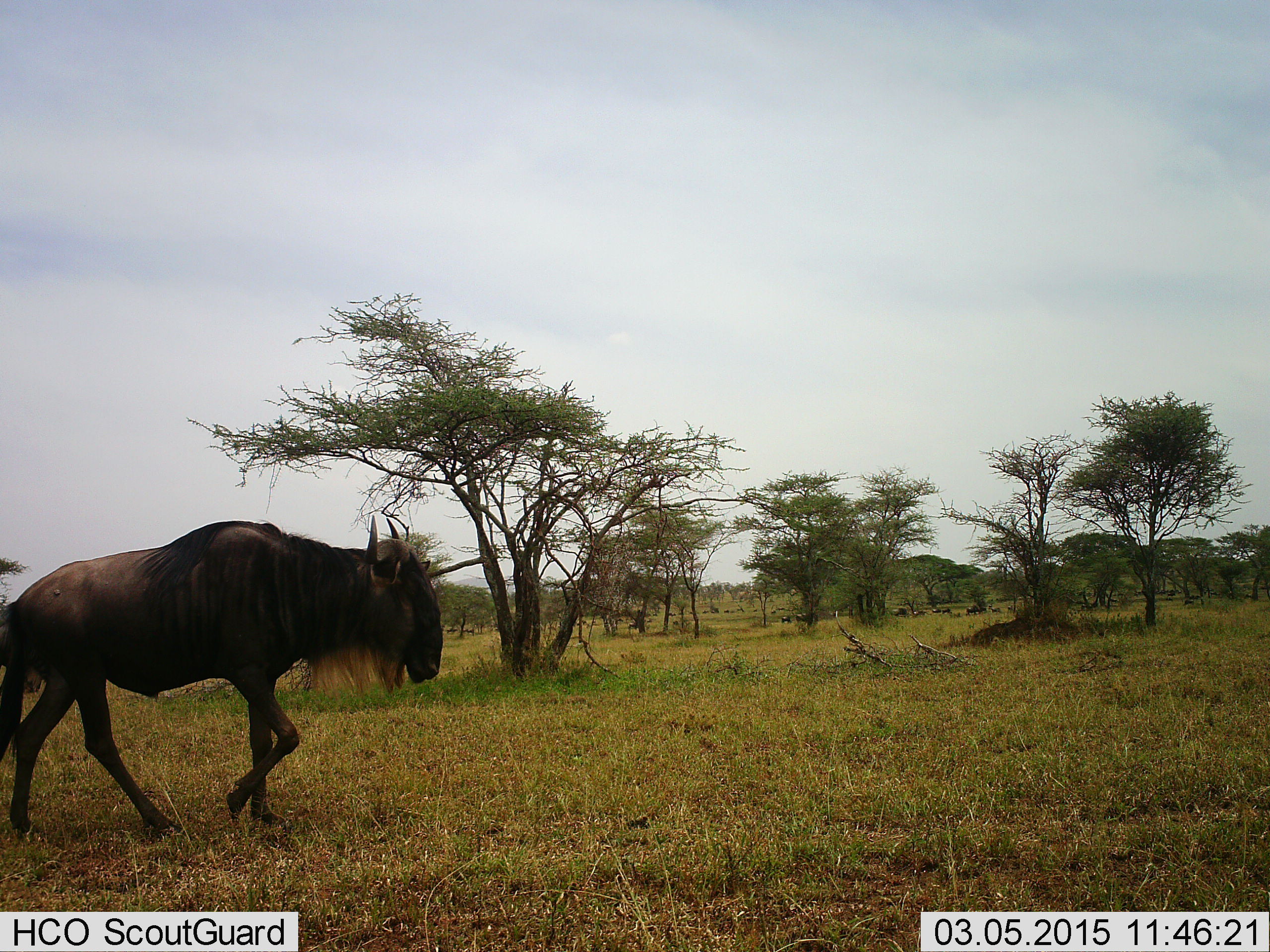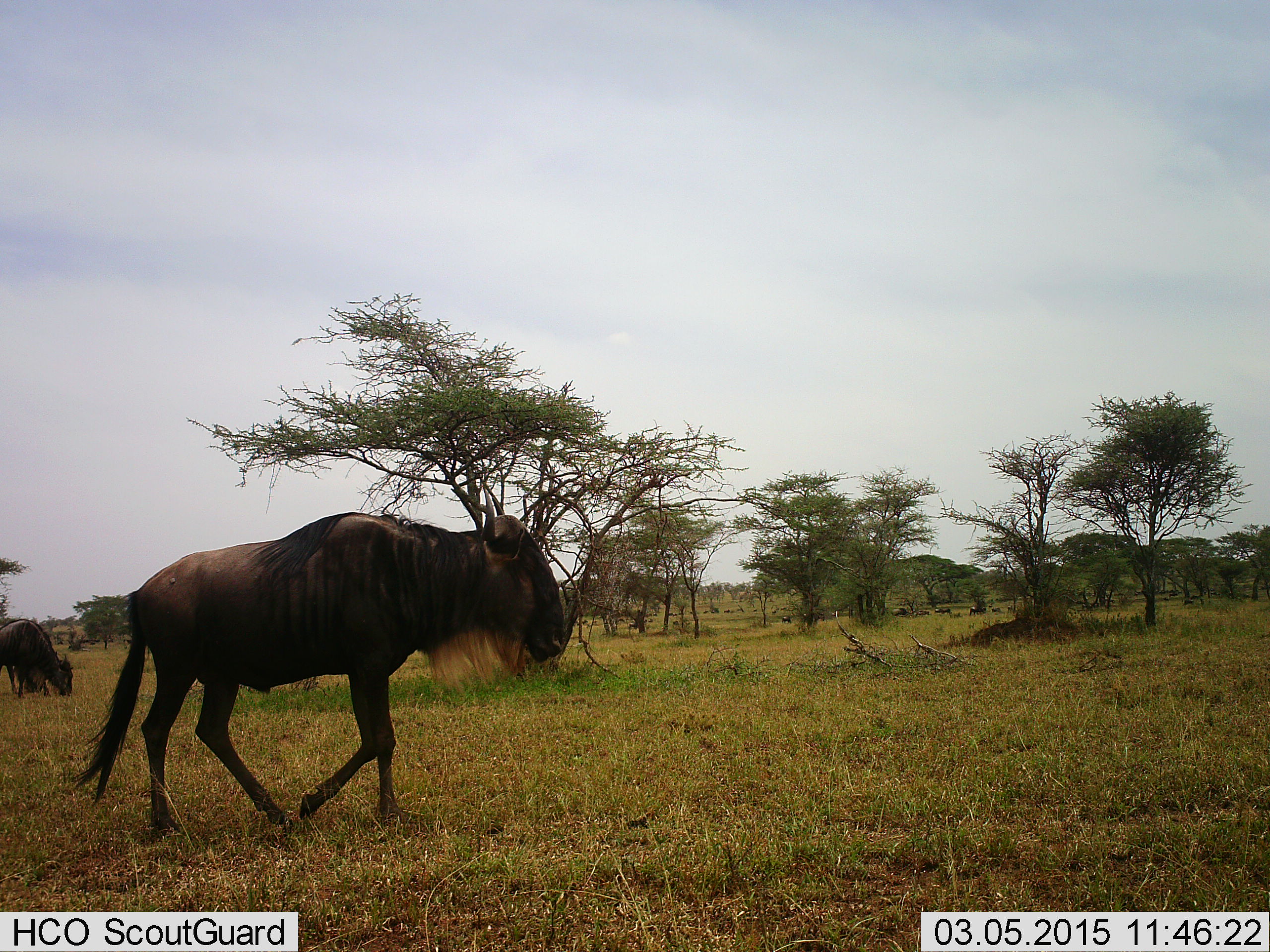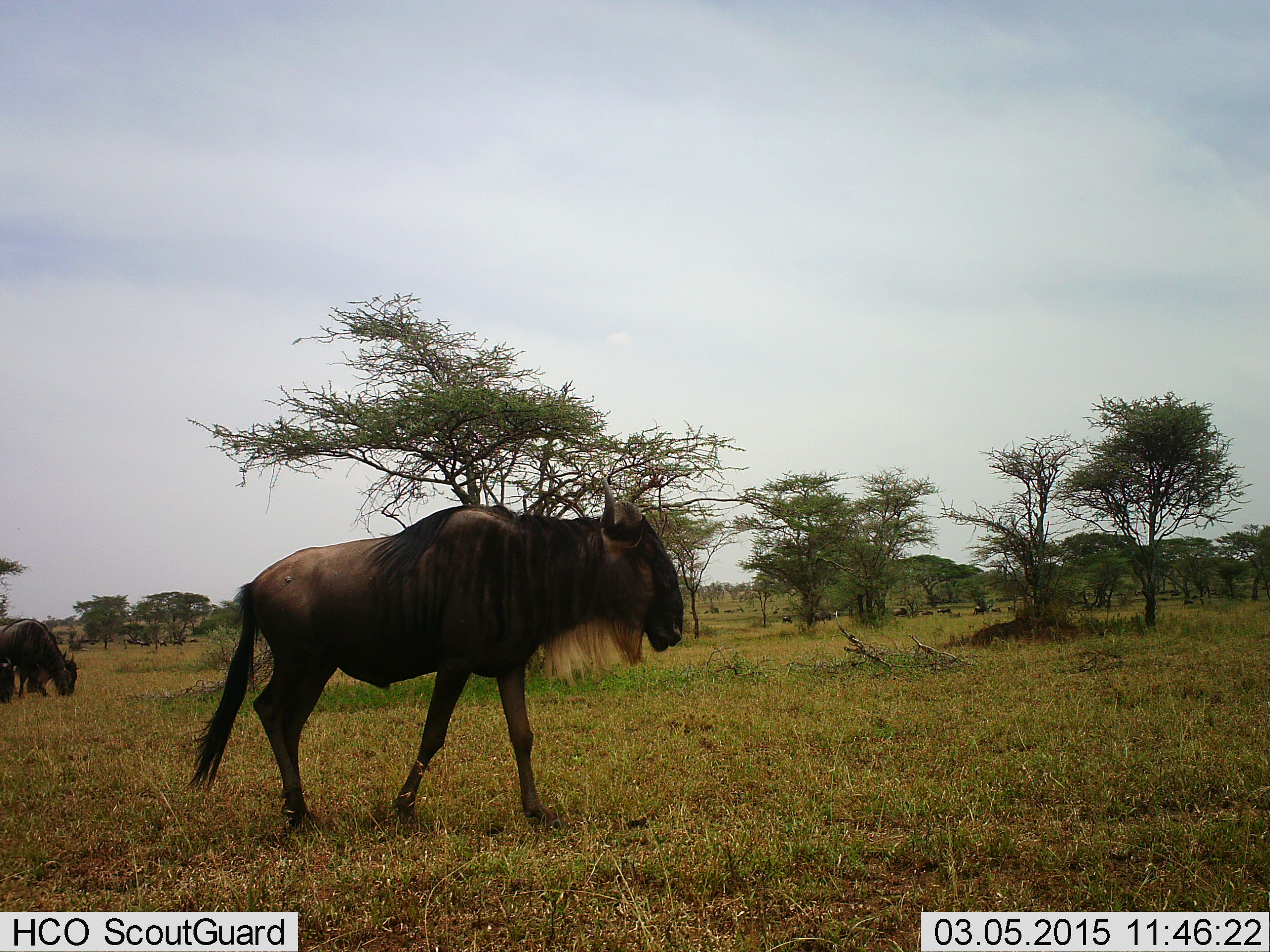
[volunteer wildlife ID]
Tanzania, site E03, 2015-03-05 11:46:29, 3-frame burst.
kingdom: Animalia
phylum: Chordata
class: Mammalia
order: Artiodactyla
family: Bovidae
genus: Connochaetes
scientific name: Connochaetes taurinus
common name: blue wildebeest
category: wildebeest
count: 2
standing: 10%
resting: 0%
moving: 100%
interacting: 0%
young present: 0%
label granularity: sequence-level